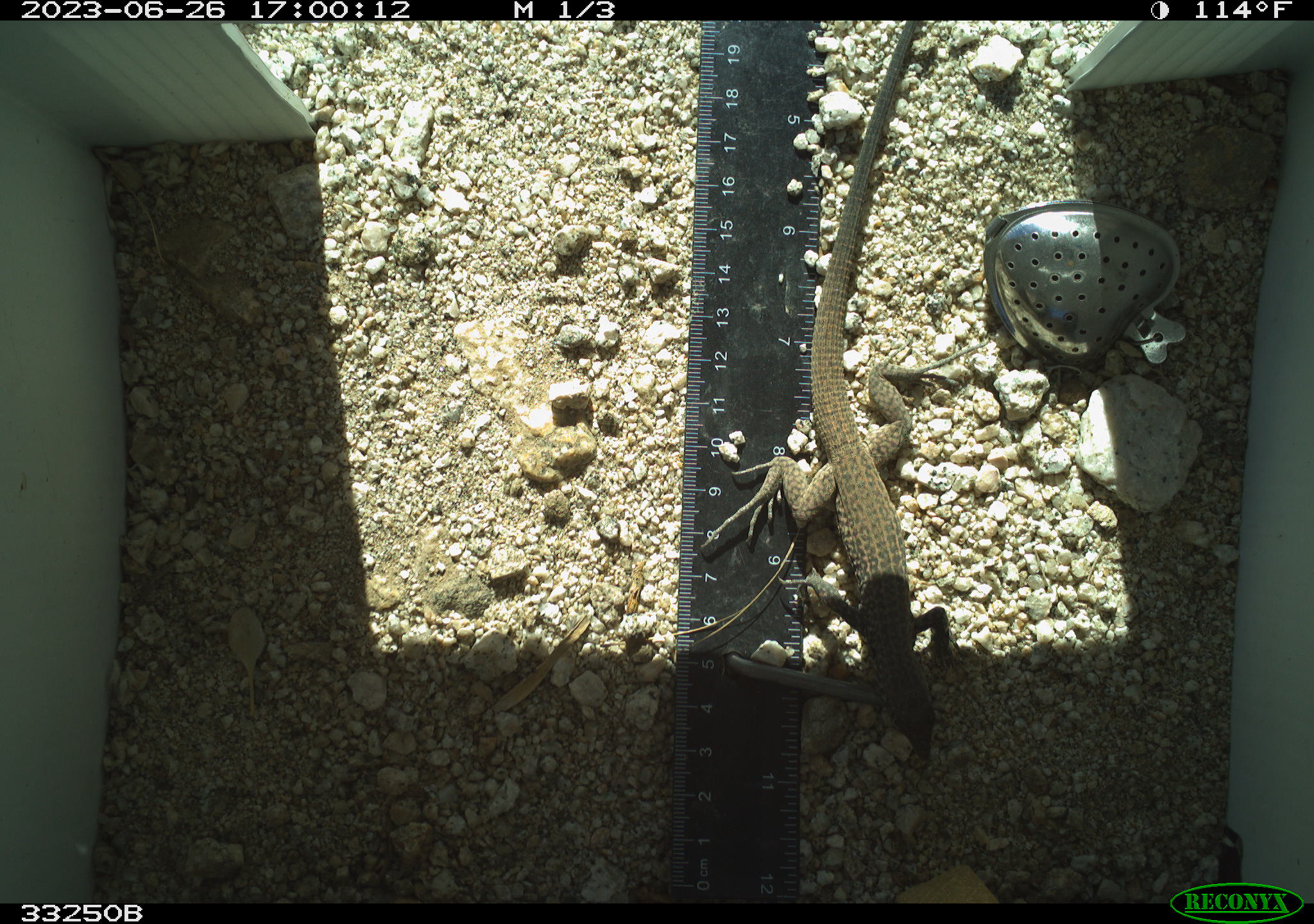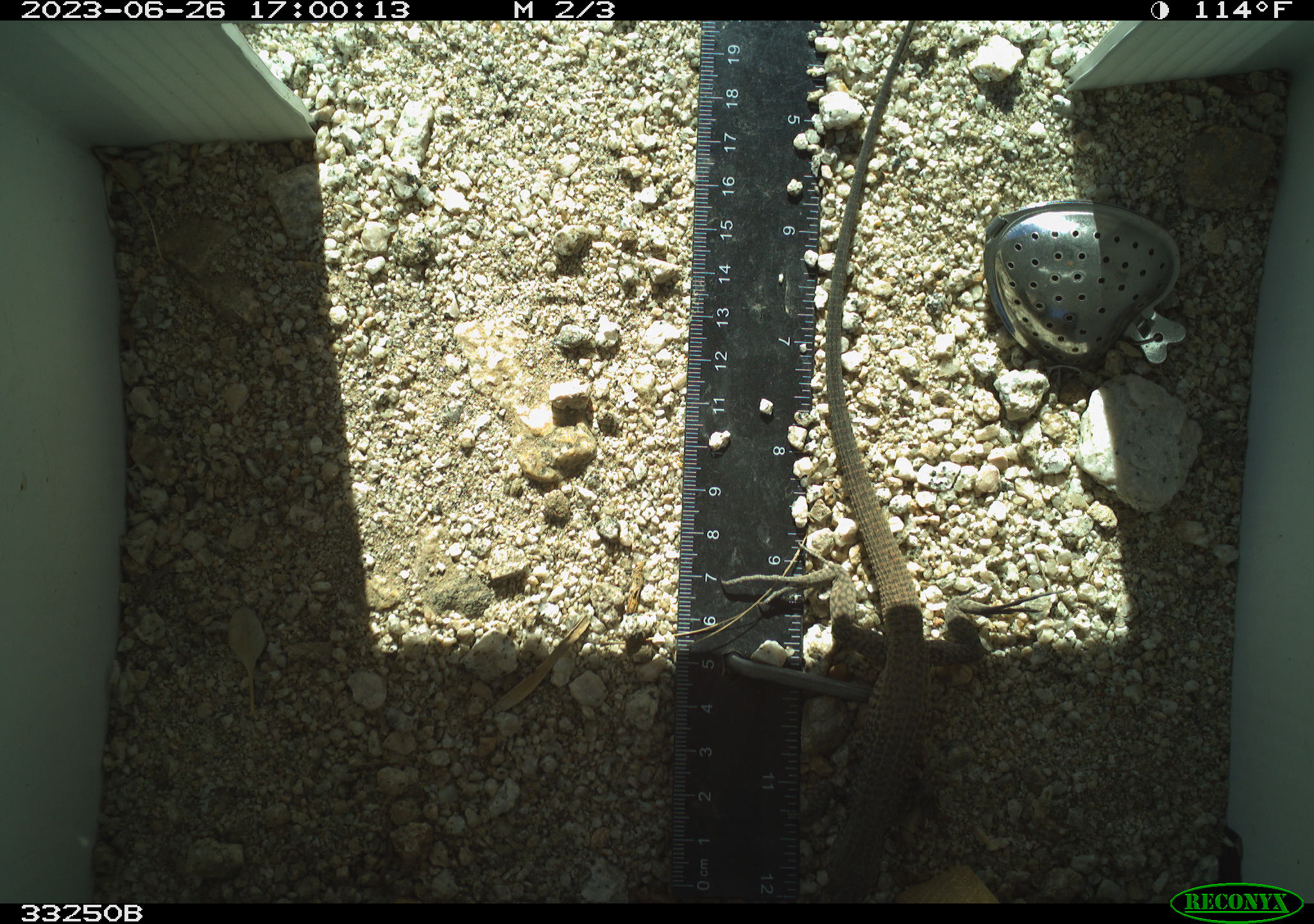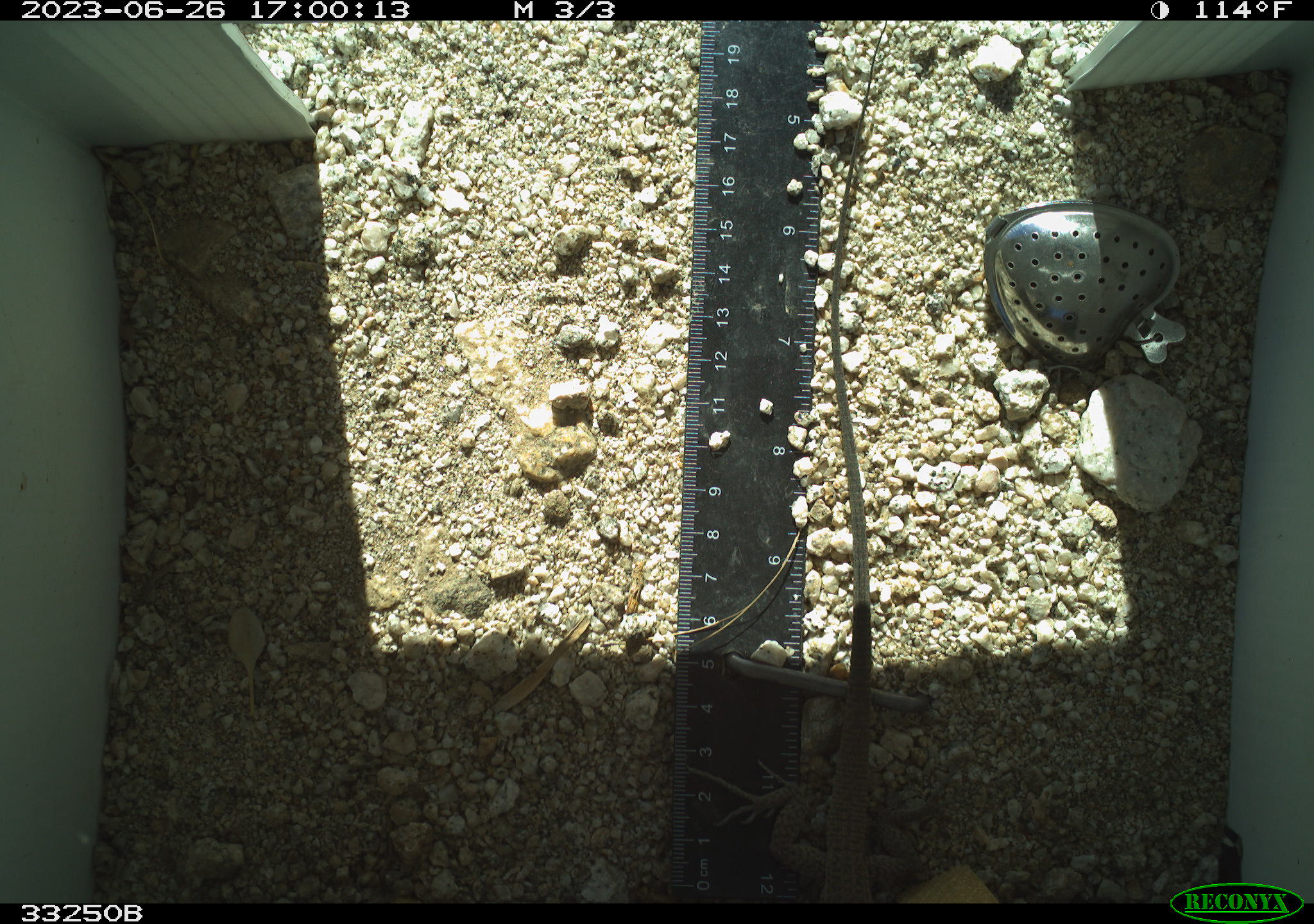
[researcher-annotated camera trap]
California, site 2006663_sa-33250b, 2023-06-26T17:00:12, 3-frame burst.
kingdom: Animalia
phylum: Chordata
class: Reptilia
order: Squamata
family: Teiidae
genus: Aspidoscelis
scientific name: Aspidoscelis tigris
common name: western whiptail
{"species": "western whiptail (Aspidoscelis tigris)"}